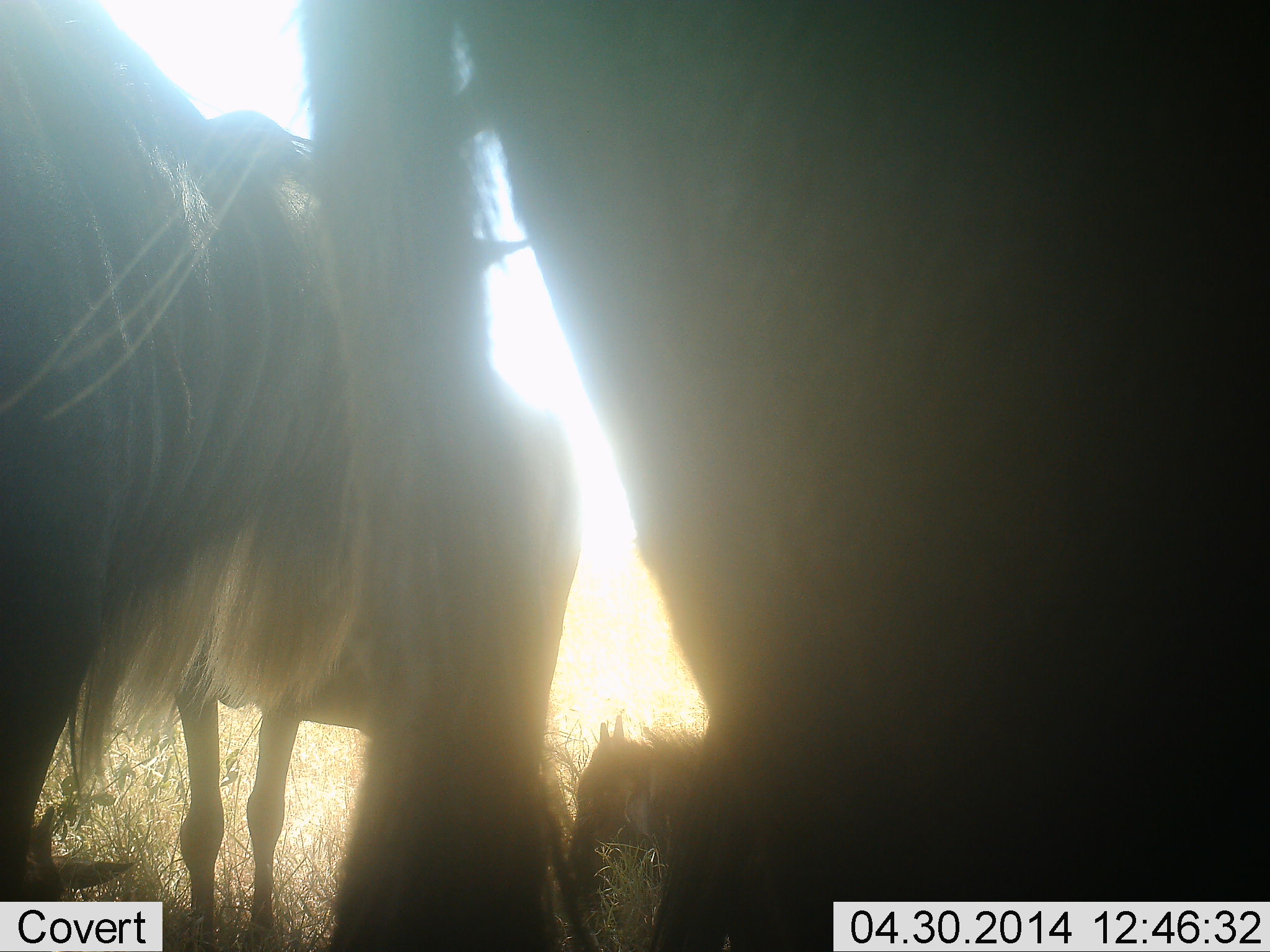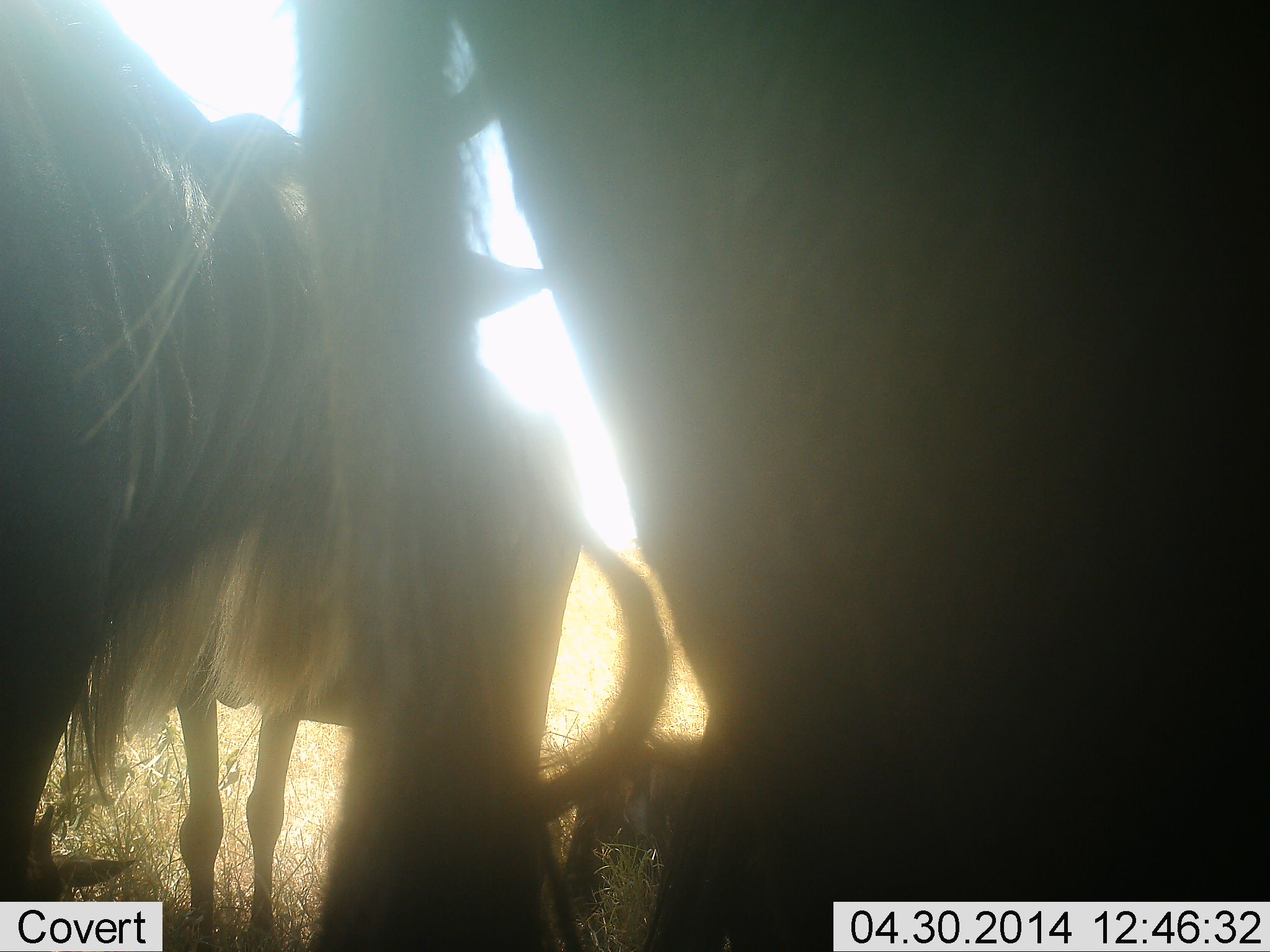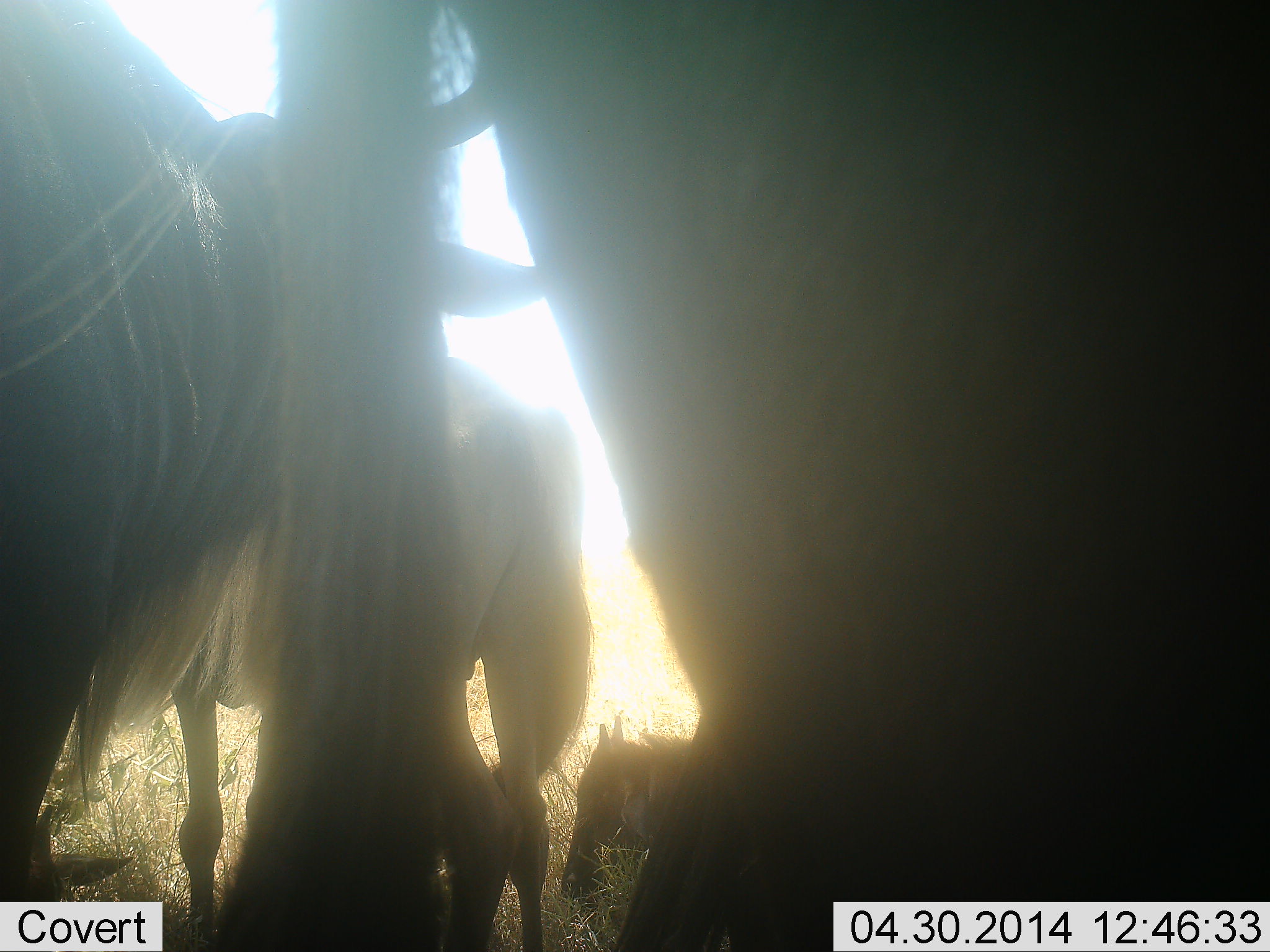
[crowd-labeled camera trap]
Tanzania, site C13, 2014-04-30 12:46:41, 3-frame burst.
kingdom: Animalia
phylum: Chordata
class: Mammalia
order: Artiodactyla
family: Bovidae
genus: Connochaetes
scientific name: Connochaetes taurinus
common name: blue wildebeest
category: wildebeest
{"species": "wildebeest (blue wildebeest) (Connochaetes taurinus)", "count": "3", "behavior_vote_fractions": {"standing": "96%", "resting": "24%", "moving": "0%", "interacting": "2%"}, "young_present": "13%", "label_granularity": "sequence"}